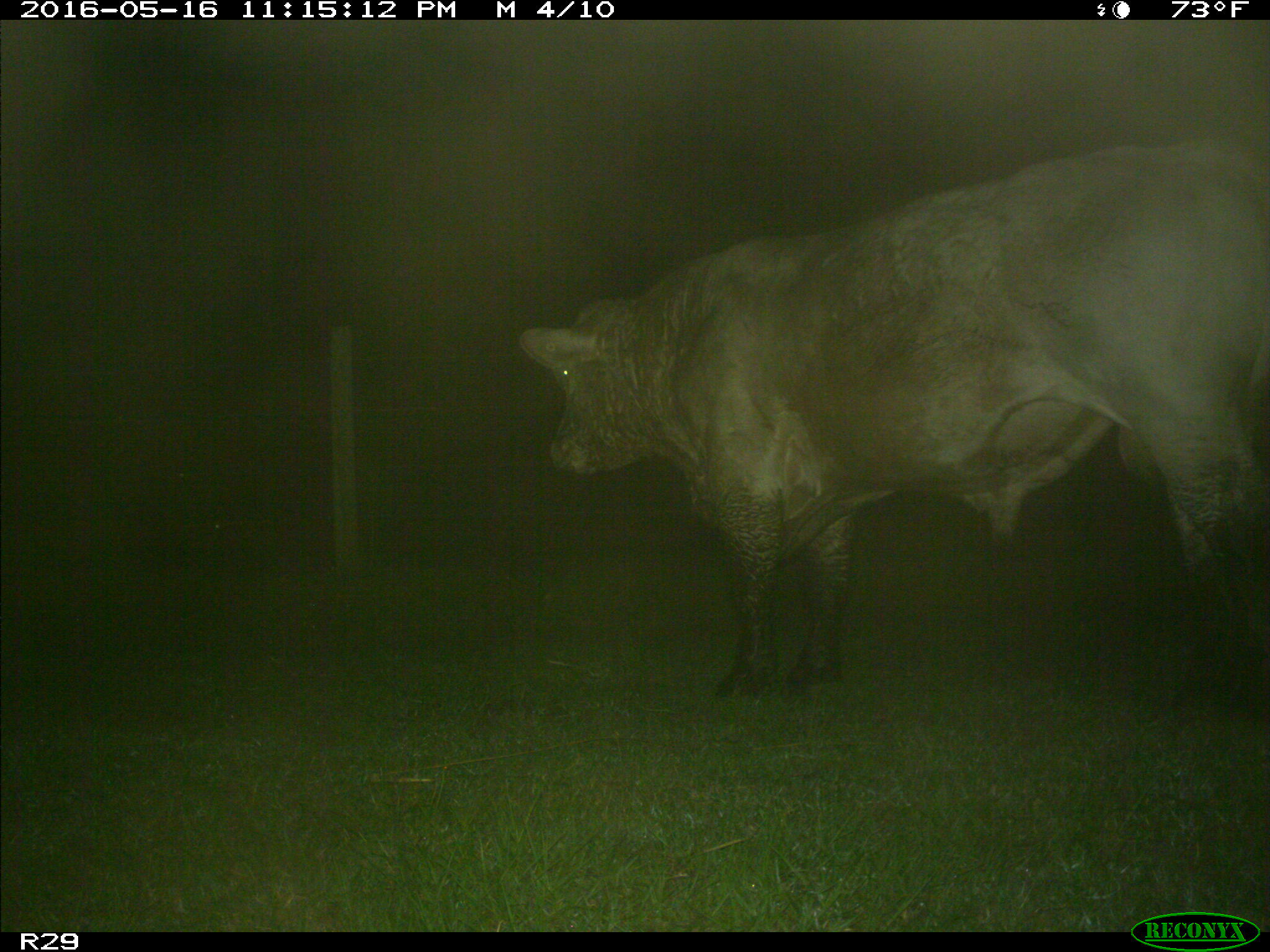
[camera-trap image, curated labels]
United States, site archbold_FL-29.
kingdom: Animalia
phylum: Chordata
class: Mammalia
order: Artiodactyla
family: Bovidae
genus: Bos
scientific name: Bos taurus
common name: domestic cow